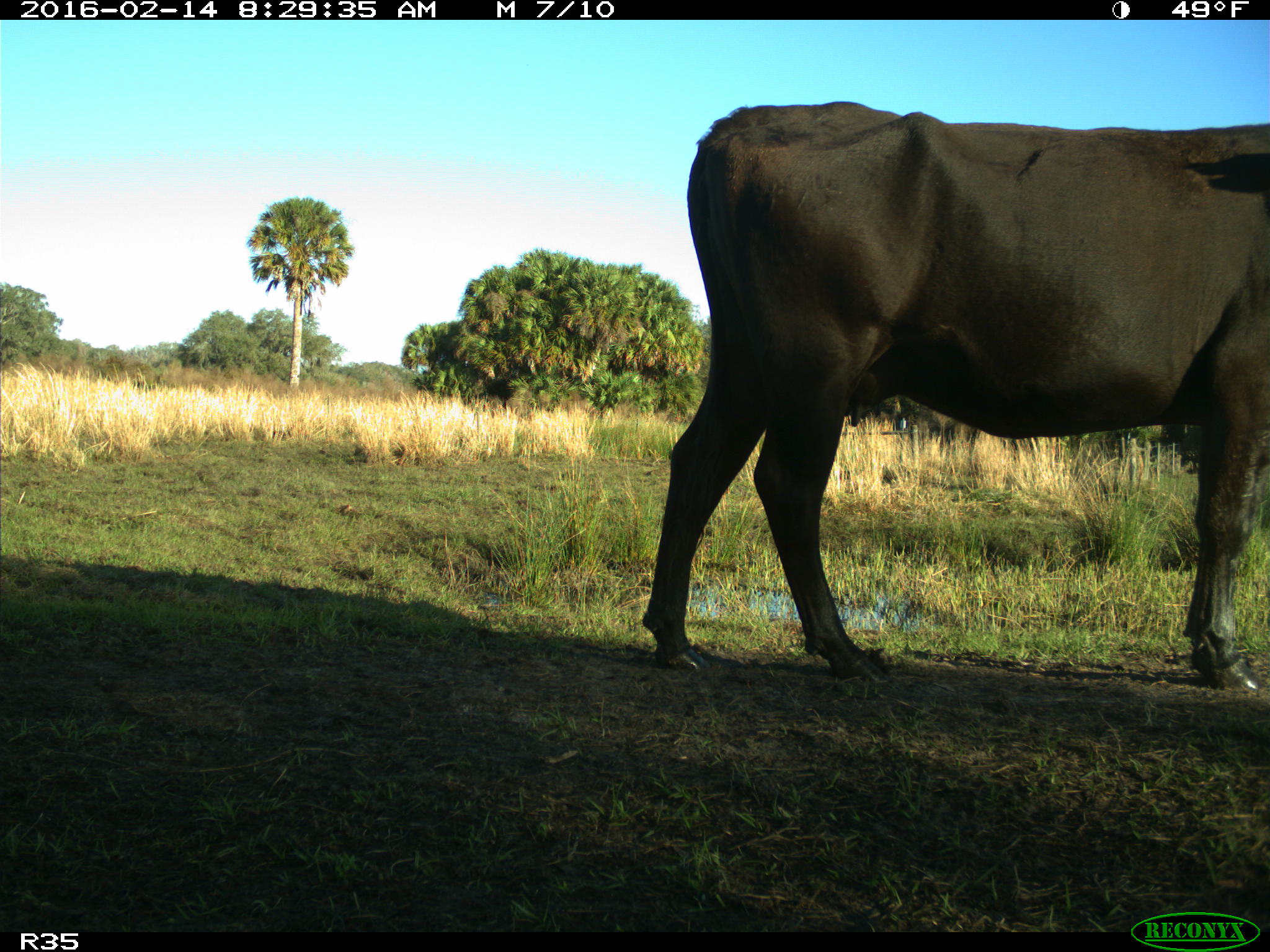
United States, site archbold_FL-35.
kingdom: Animalia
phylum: Chordata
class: Mammalia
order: Artiodactyla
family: Bovidae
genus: Bos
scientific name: Bos taurus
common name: domestic cow